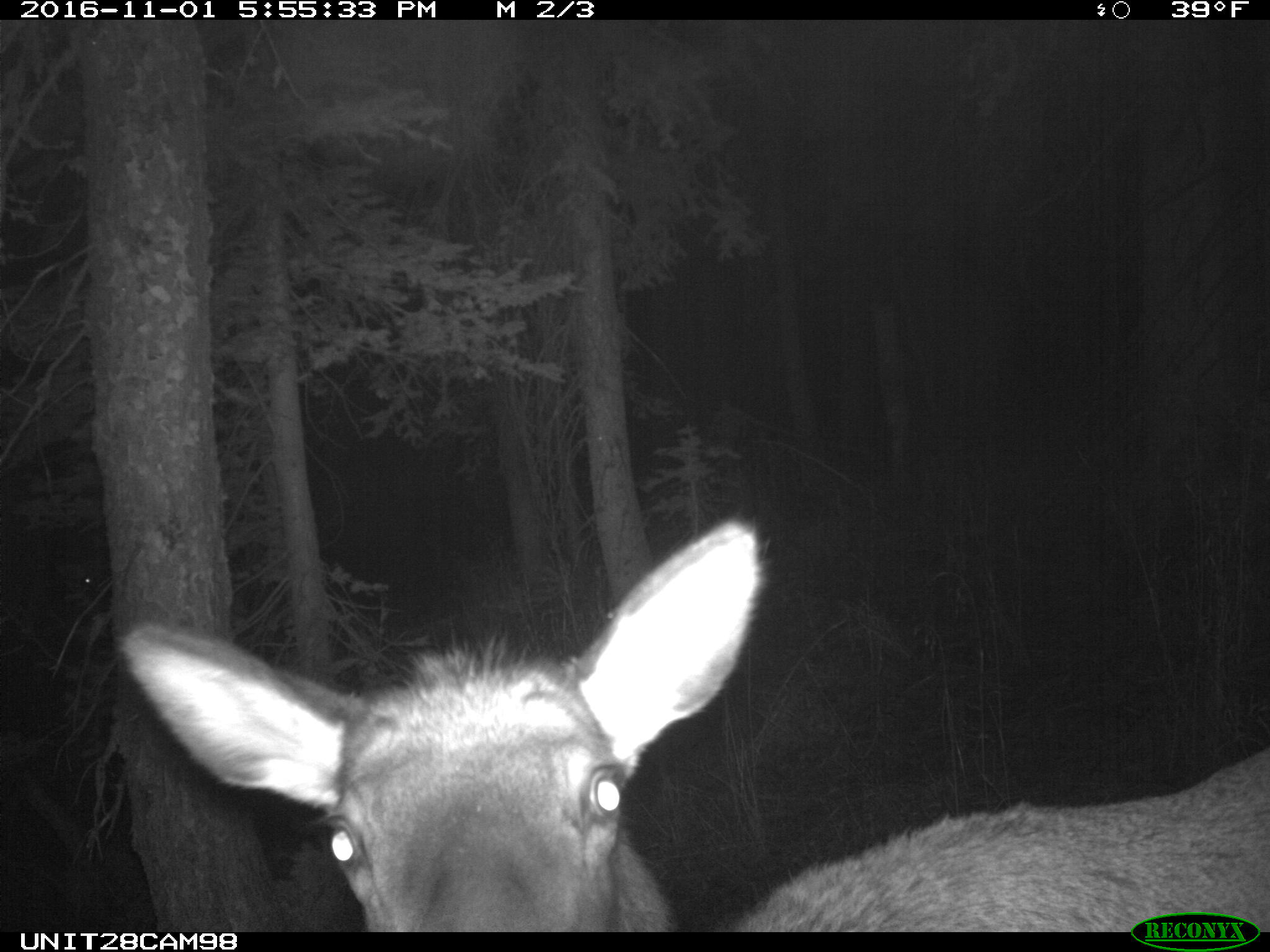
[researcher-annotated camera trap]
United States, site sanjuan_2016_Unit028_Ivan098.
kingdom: Animalia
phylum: Chordata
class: Mammalia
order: Artiodactyla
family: Cervidae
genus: Cervus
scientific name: Cervus elaphus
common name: red deer